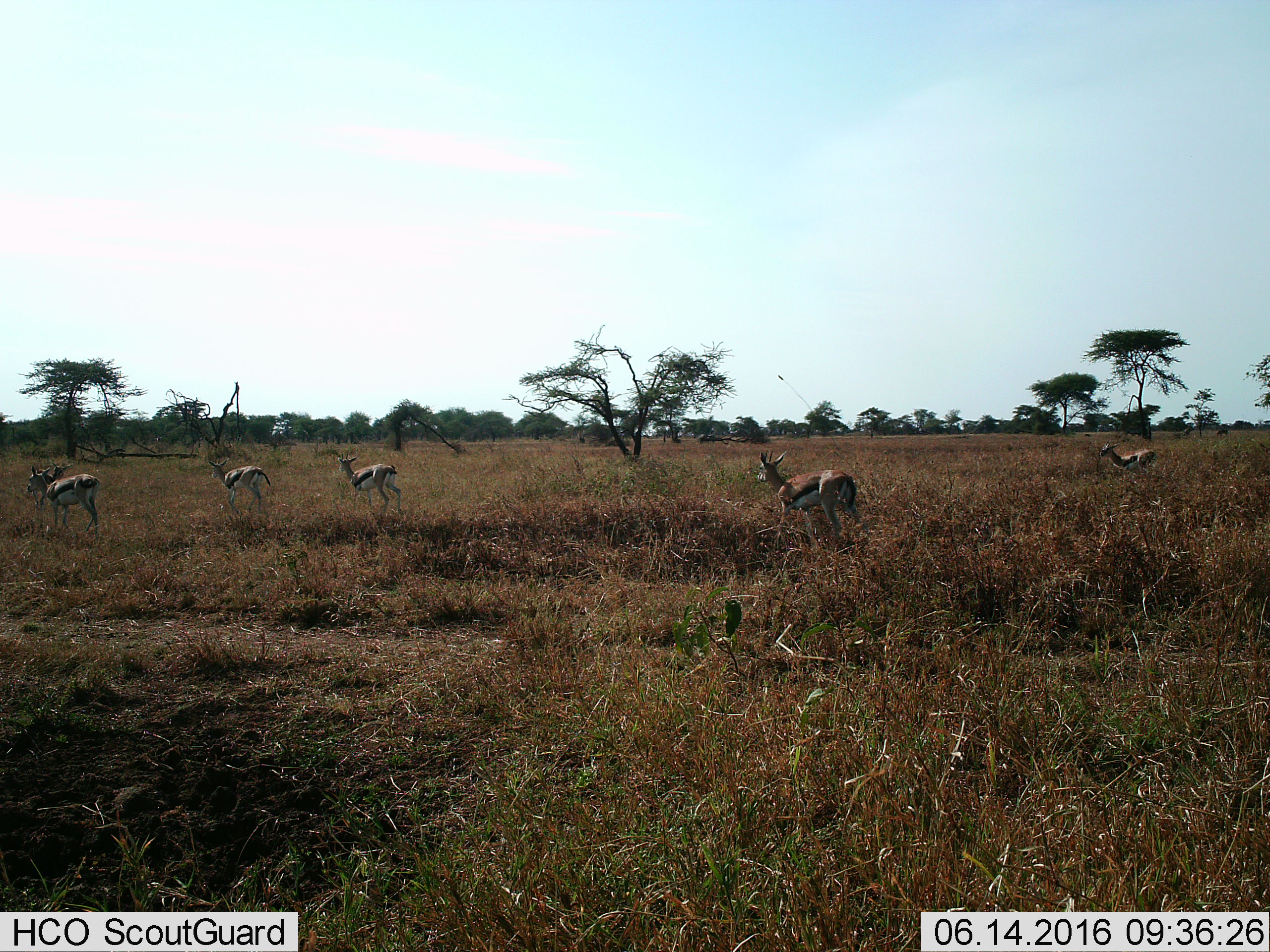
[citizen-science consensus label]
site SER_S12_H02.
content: unidentified animal